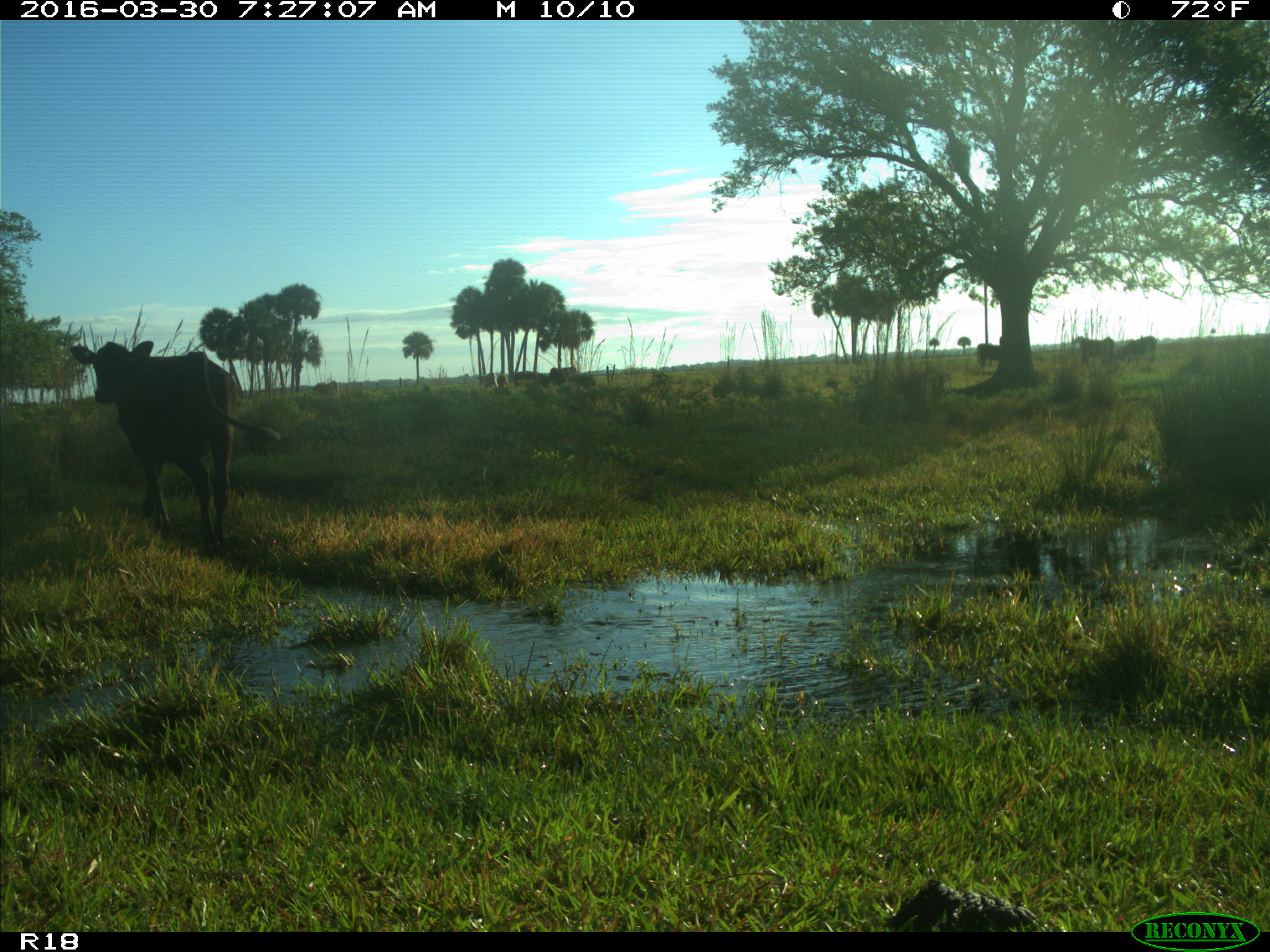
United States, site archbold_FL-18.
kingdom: Animalia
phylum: Chordata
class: Mammalia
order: Artiodactyla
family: Bovidae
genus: Bos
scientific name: Bos taurus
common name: domestic cow